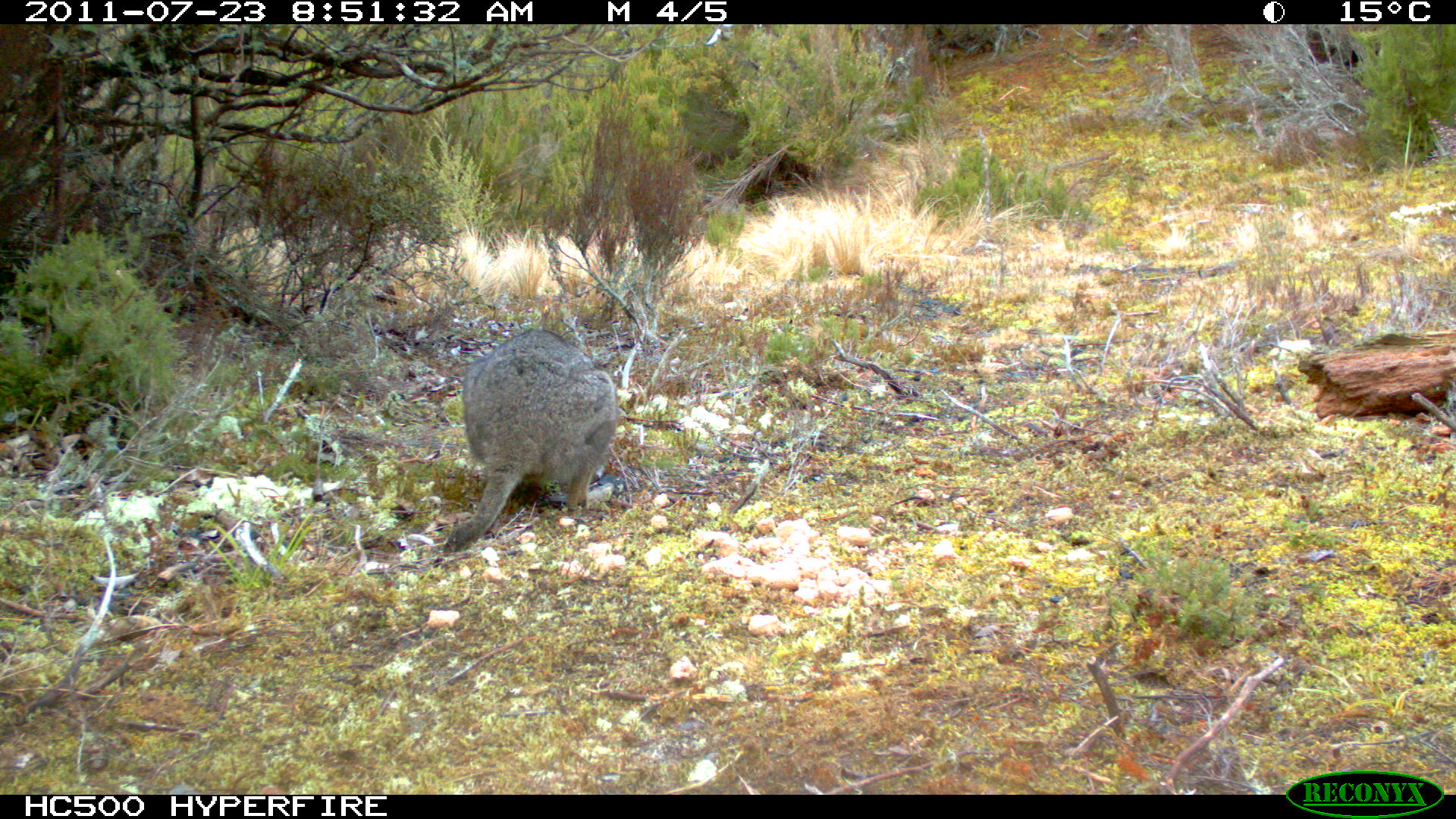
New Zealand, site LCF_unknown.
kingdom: Animalia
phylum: Chordata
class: Mammalia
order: Diprotodontia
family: Macropodidae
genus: Notamacropus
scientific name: Notamacropus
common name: wallaby